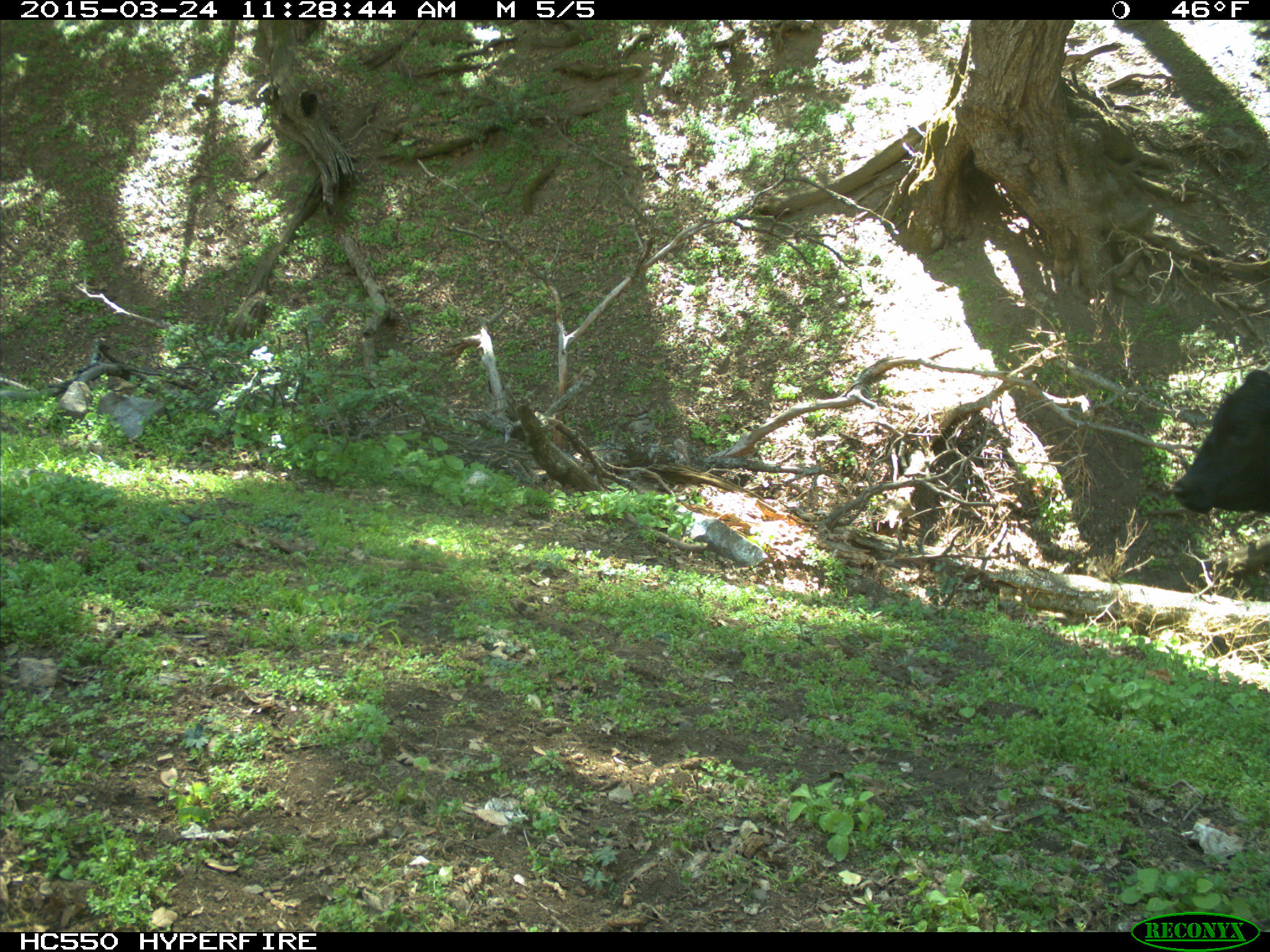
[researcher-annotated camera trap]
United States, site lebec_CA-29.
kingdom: Animalia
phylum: Chordata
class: Mammalia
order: Artiodactyla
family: Bovidae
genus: Bos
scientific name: Bos taurus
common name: domestic cow